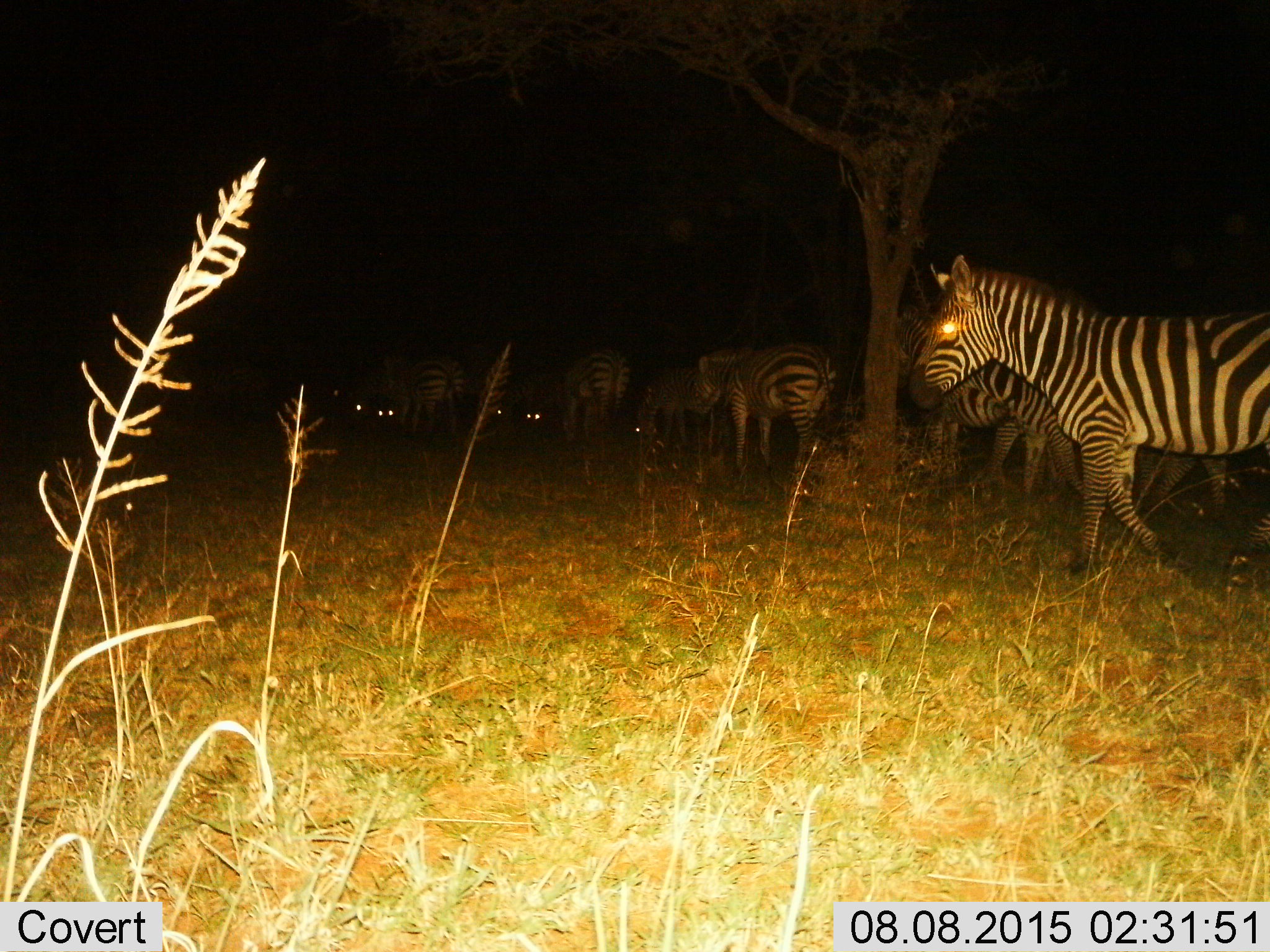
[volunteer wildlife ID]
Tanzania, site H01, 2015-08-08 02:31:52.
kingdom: Animalia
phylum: Chordata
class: Mammalia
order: Perissodactyla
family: Equidae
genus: Equus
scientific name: Equus quagga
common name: plains zebra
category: zebra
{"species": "zebra (plains zebra) (Equus quagga)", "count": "11-50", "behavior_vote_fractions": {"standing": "90%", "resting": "10%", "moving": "70%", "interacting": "10%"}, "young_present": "20%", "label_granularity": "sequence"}